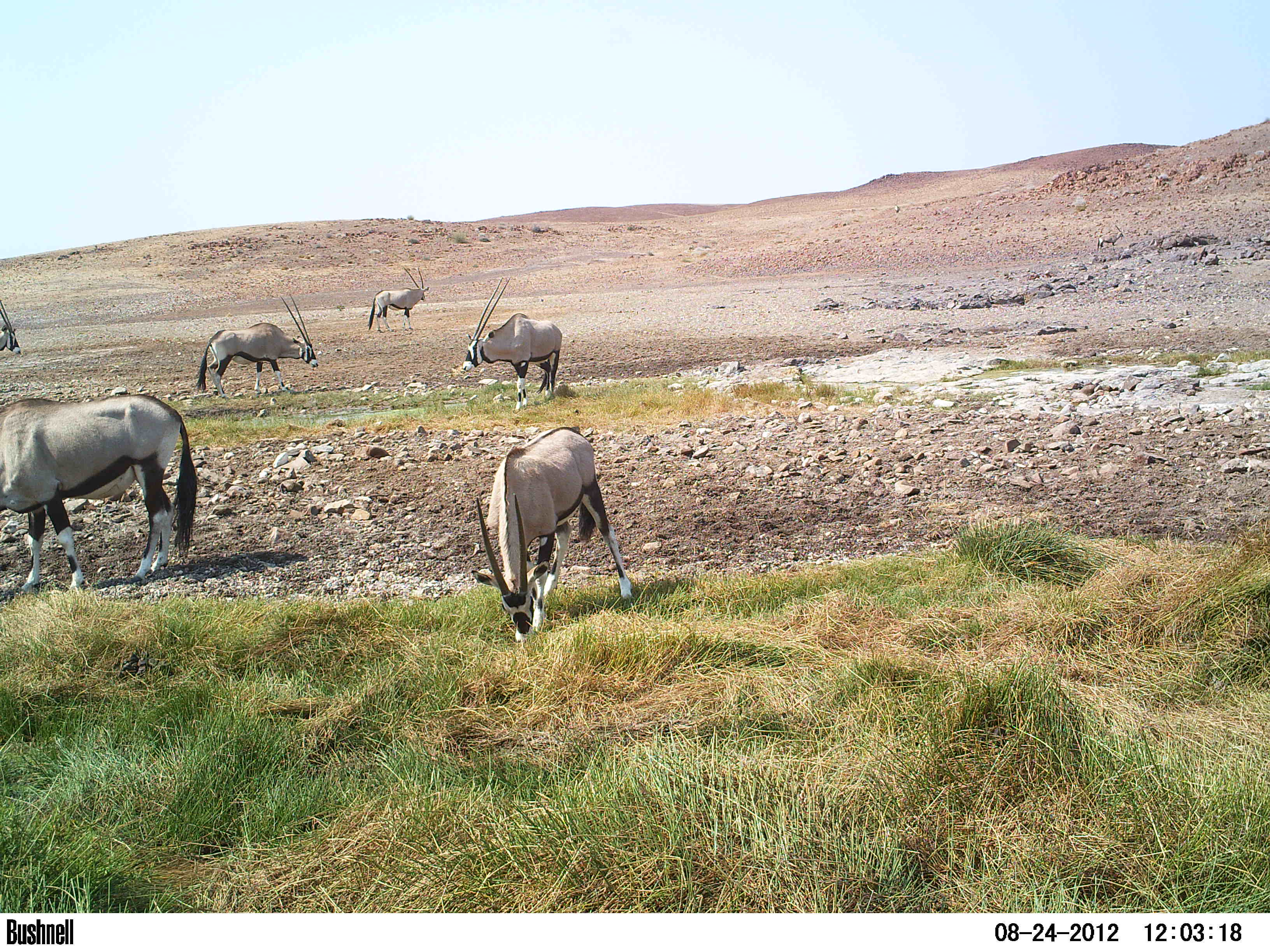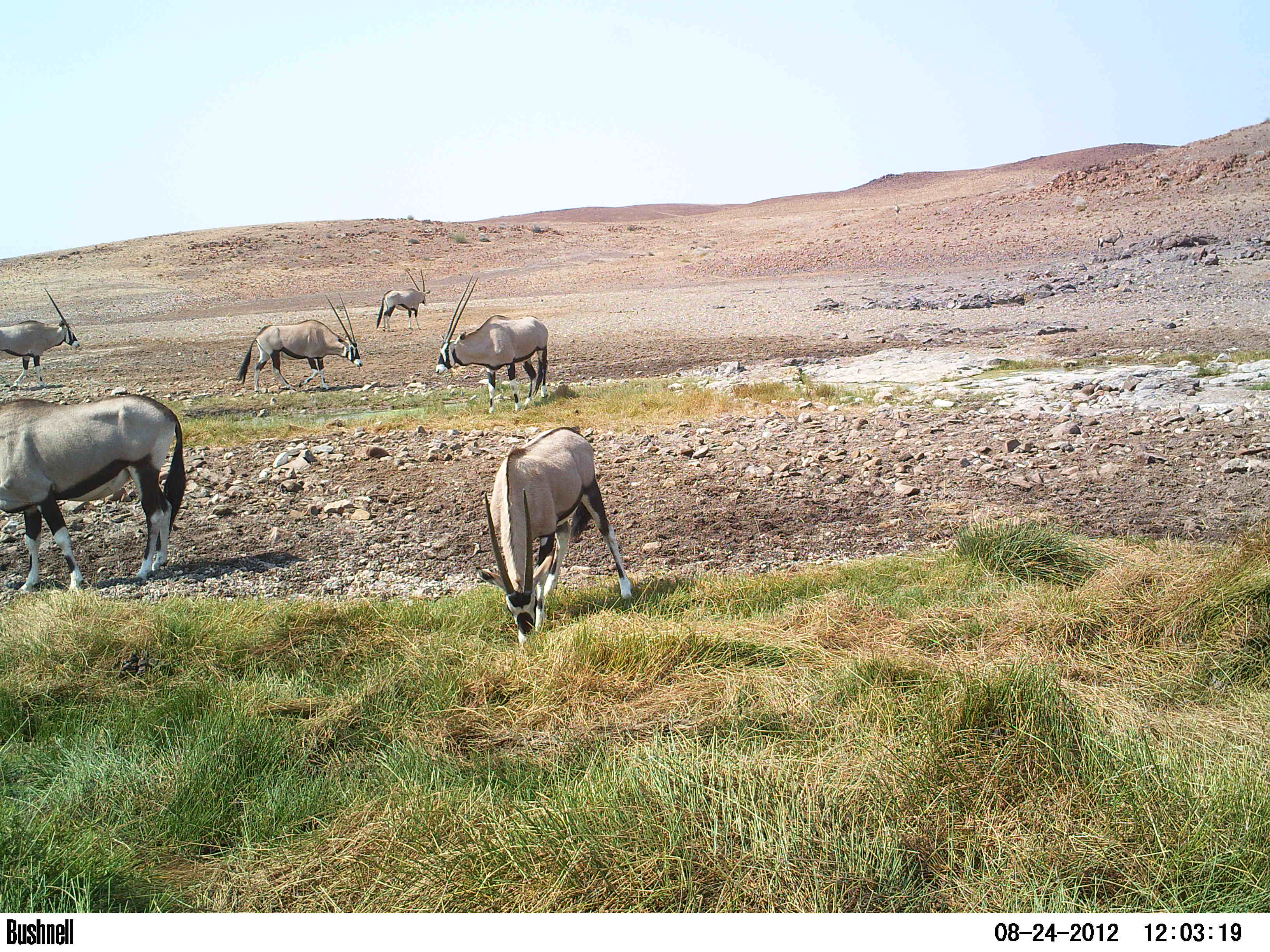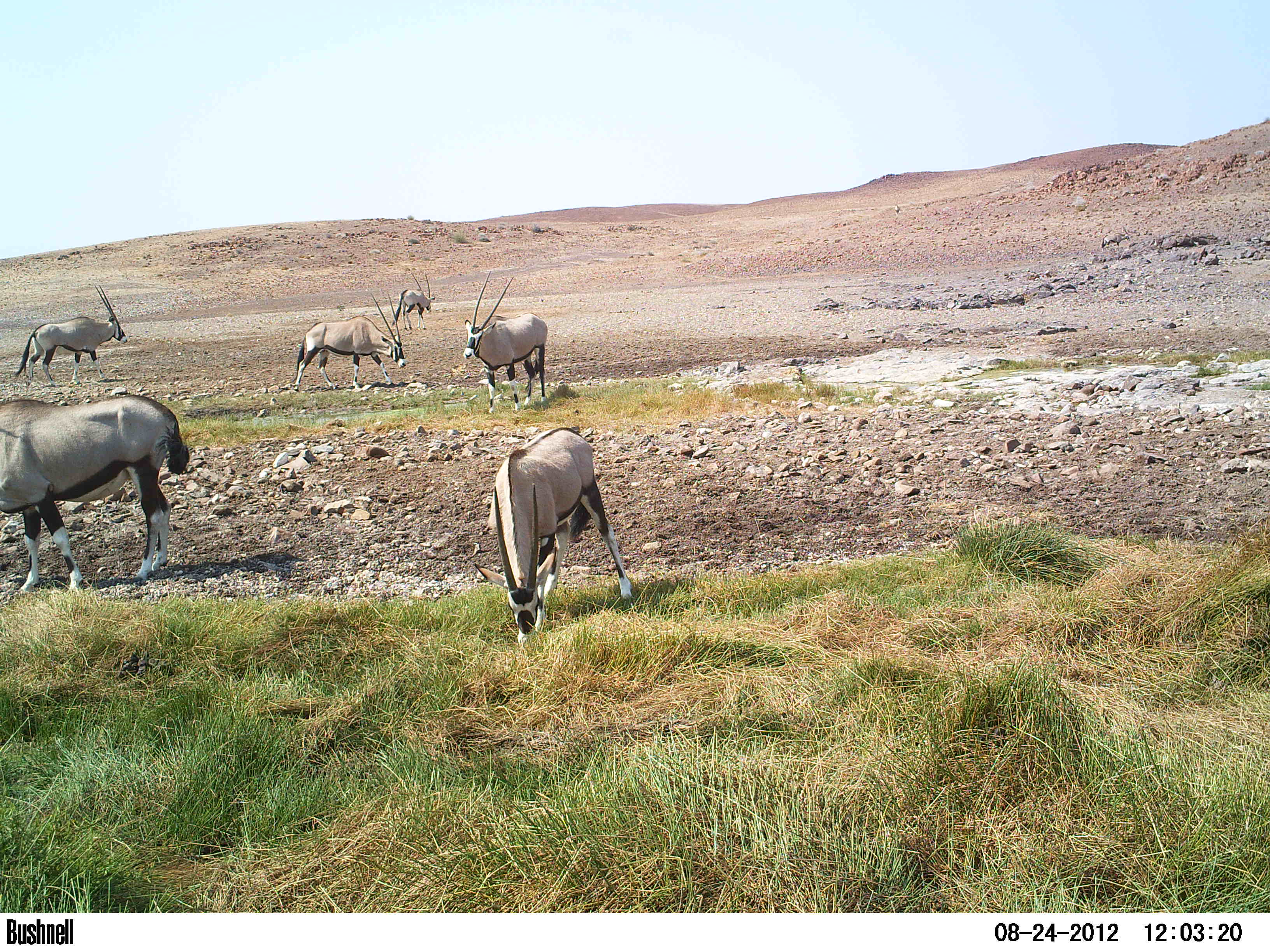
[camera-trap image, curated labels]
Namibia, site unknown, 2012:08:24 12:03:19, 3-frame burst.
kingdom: Animalia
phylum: Chordata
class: Mammalia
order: Artiodactyla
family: Bovidae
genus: Oryx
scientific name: Oryx gazella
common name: gemsbok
Oryx gazella (gemsbok).